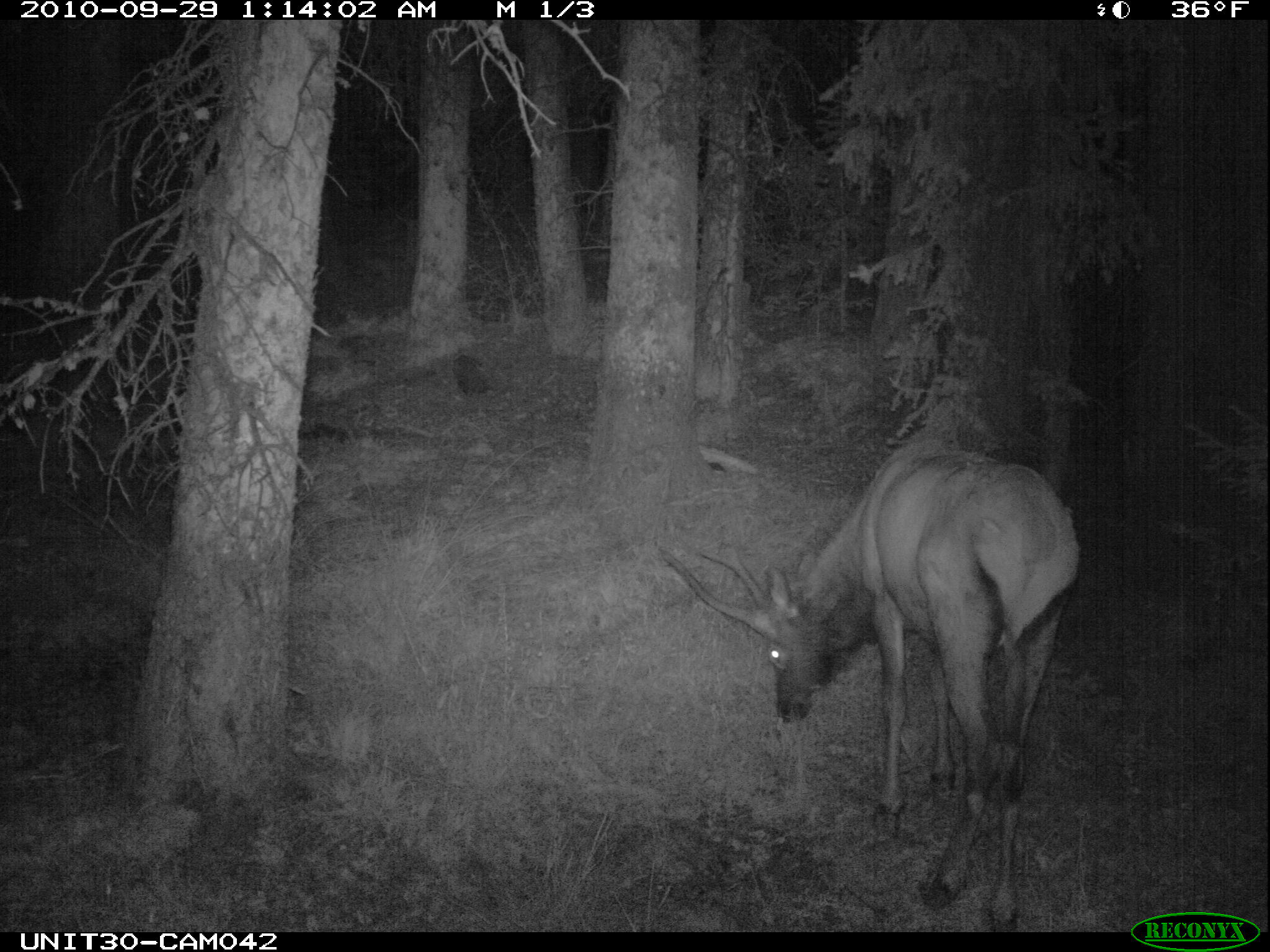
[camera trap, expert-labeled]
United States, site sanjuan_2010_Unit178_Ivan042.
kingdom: Animalia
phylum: Chordata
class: Mammalia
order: Artiodactyla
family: Cervidae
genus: Cervus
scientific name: Cervus elaphus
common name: red deer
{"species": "Cervus elaphus (red deer)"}